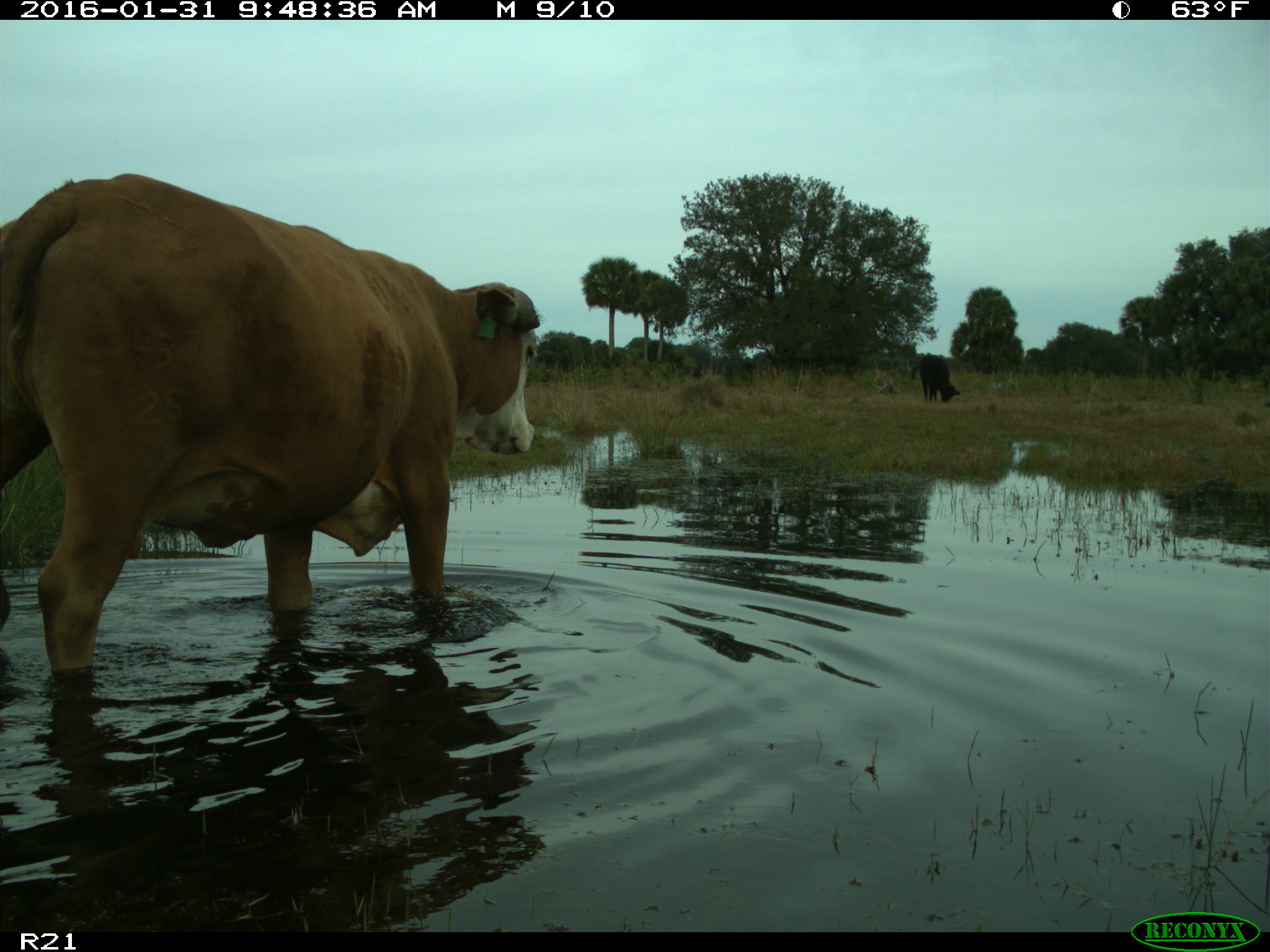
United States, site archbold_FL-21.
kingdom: Animalia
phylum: Chordata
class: Mammalia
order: Artiodactyla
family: Bovidae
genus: Bos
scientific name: Bos taurus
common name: domestic cow